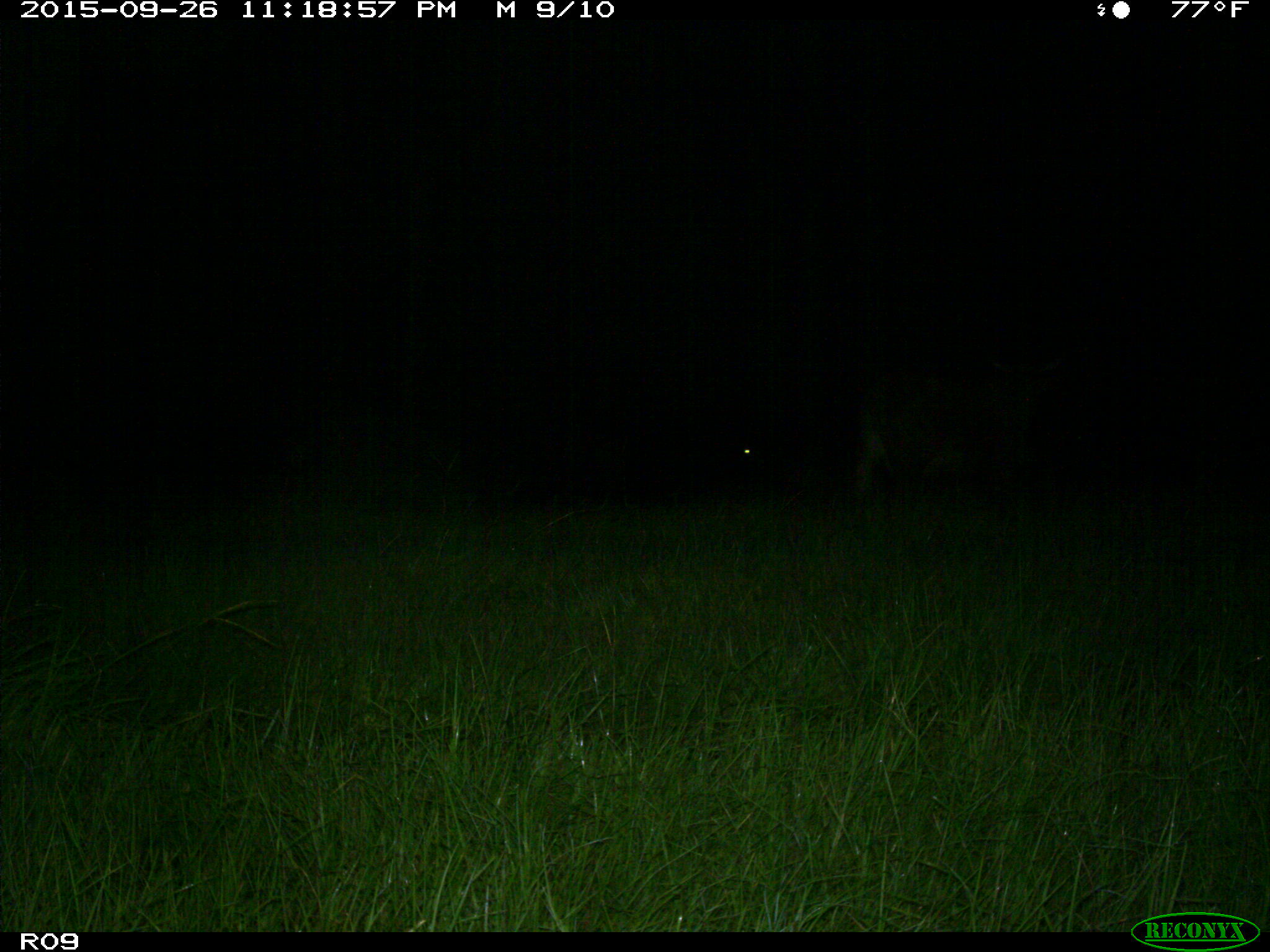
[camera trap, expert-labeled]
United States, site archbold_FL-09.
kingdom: Animalia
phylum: Chordata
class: Mammalia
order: Artiodactyla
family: Bovidae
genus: Bos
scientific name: Bos taurus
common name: domestic cow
Bos taurus (domestic cow).